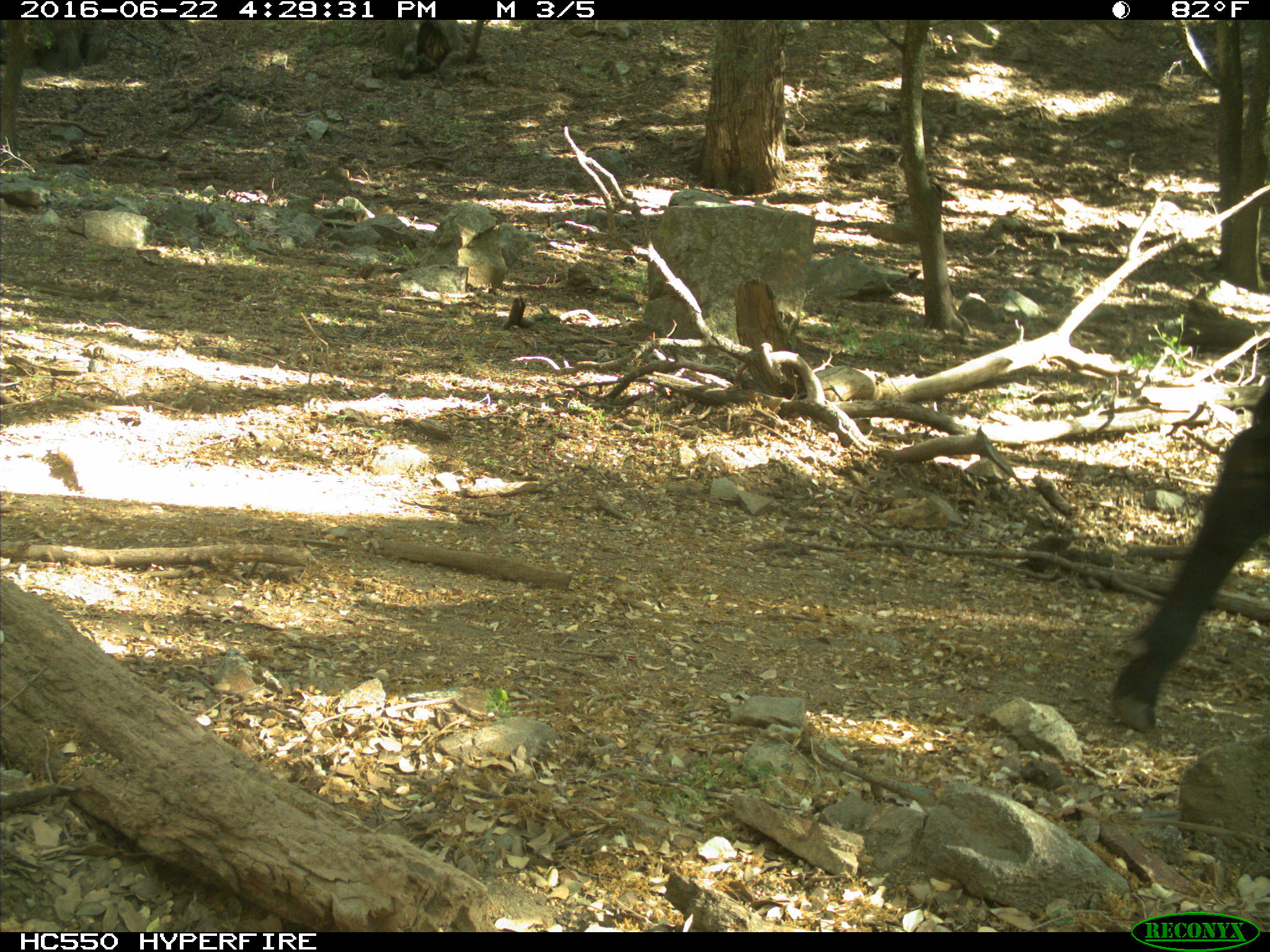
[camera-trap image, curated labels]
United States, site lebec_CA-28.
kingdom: Animalia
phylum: Chordata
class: Mammalia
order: Artiodactyla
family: Bovidae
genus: Bos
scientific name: Bos taurus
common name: domestic cow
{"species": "Bos taurus (domestic cow)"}